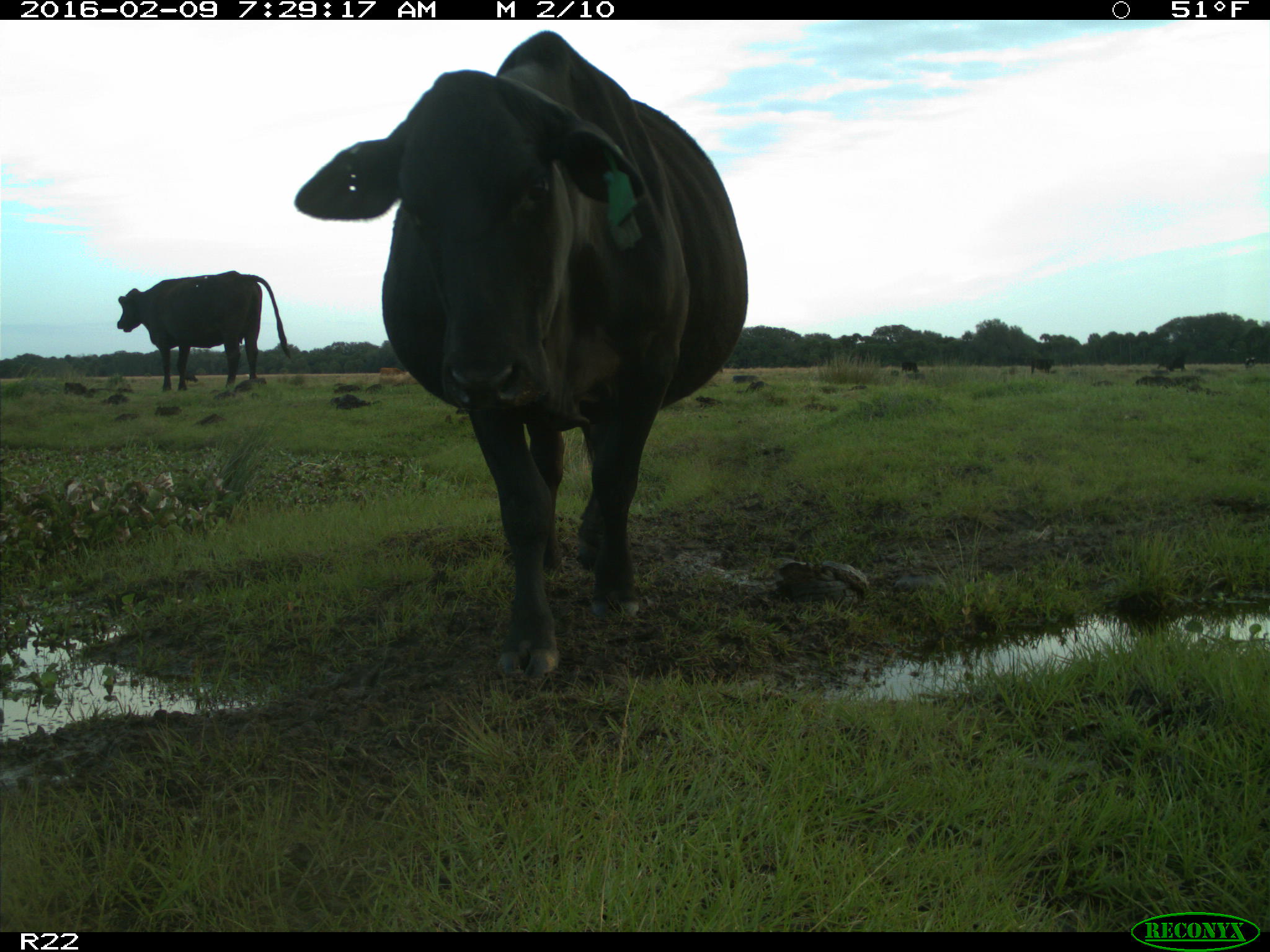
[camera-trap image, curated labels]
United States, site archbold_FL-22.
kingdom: Animalia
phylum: Chordata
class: Mammalia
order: Artiodactyla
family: Bovidae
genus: Bos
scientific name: Bos taurus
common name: domestic cow